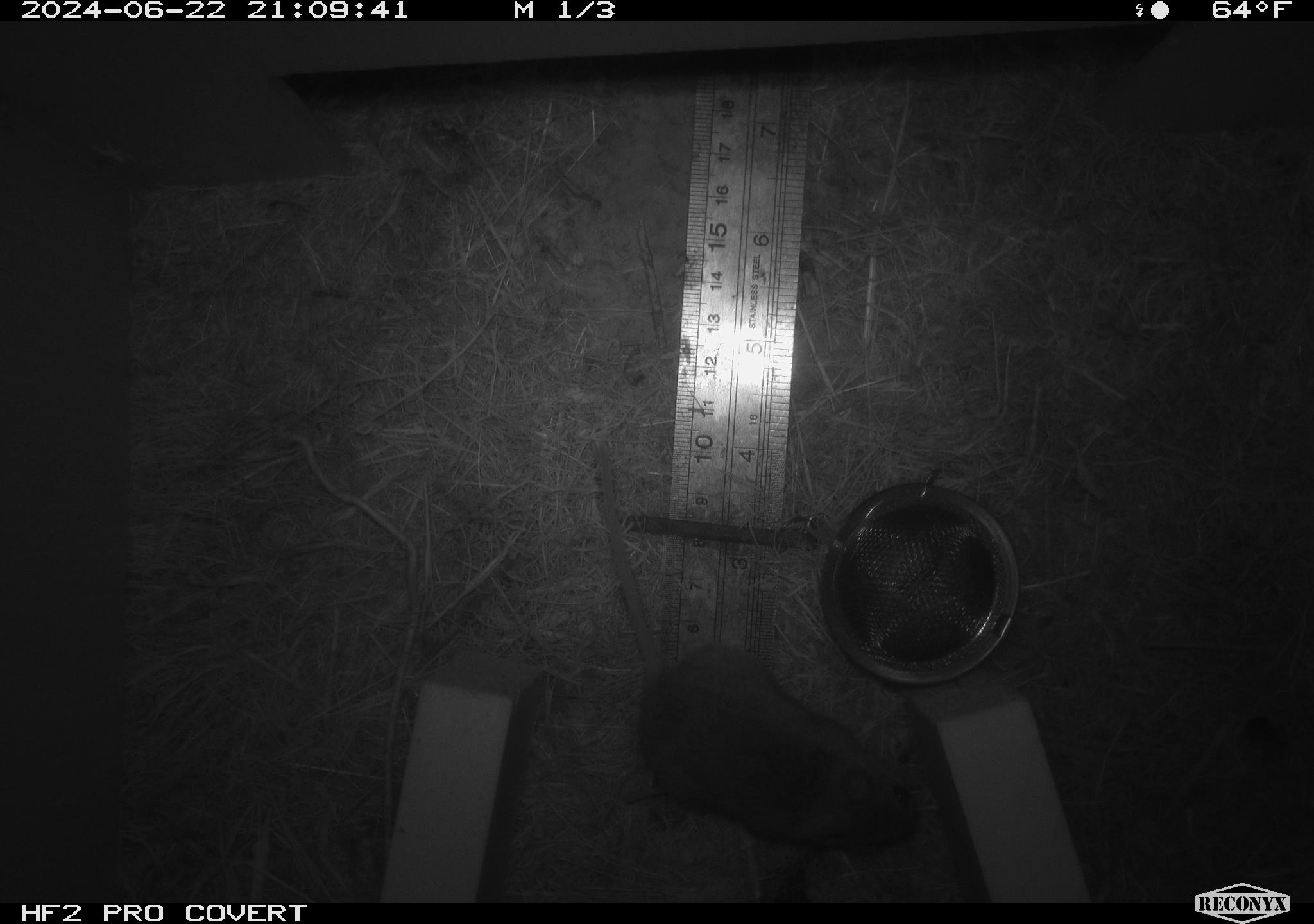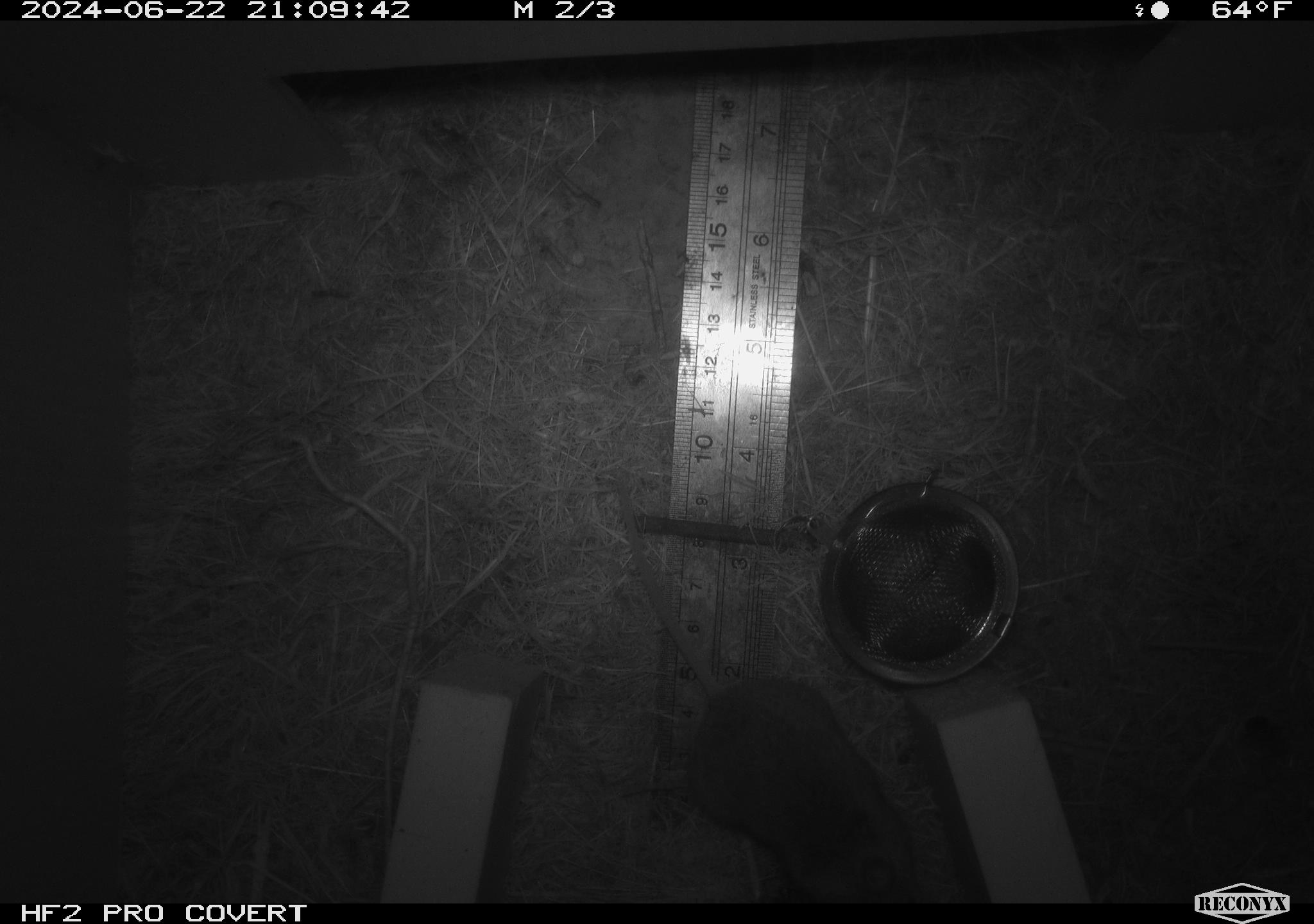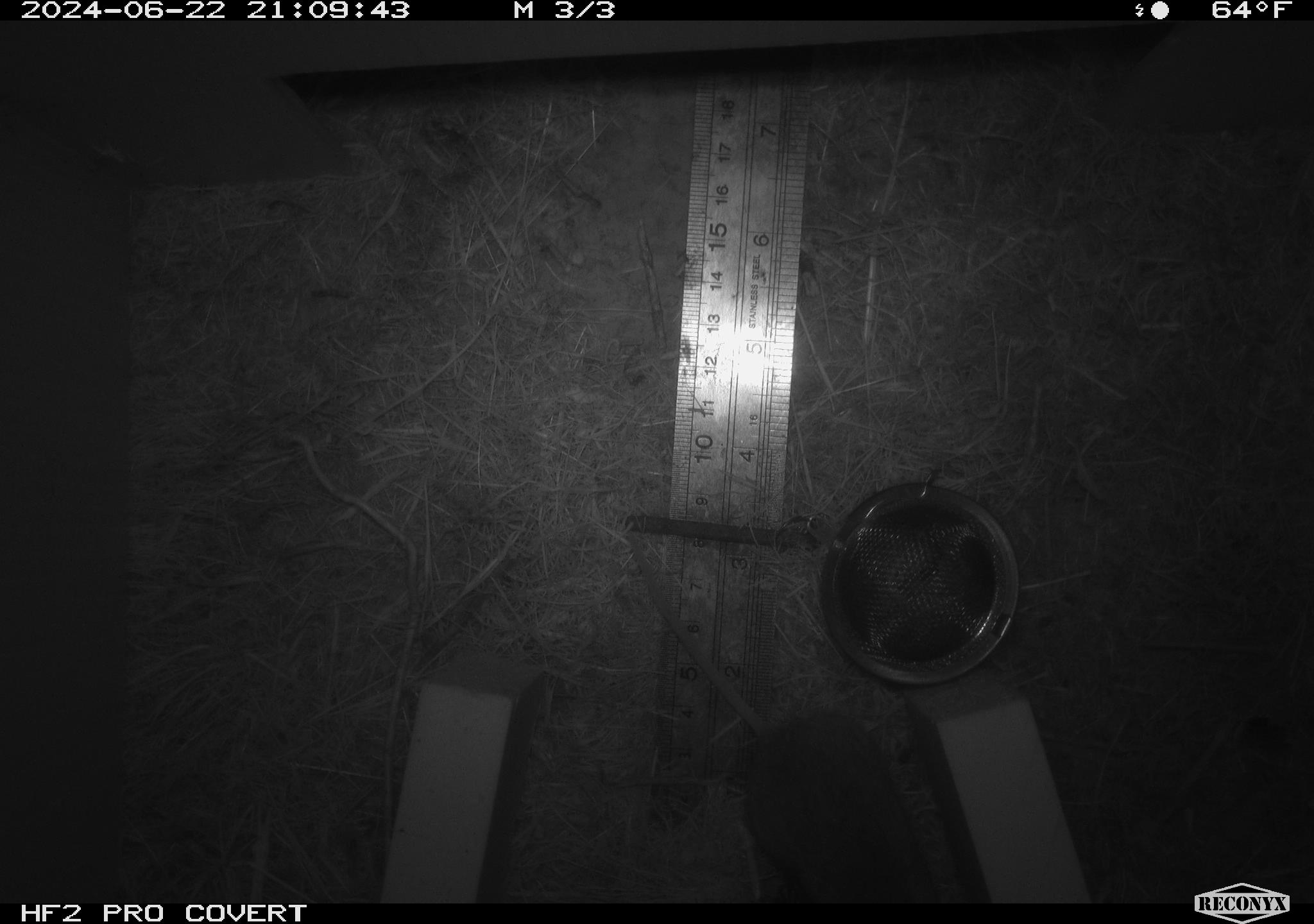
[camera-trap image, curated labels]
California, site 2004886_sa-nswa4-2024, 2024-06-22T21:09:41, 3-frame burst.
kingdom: Animalia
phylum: Chordata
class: Mammalia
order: Rodentia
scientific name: Rodentia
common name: rodent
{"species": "rodent (Rodentia)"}